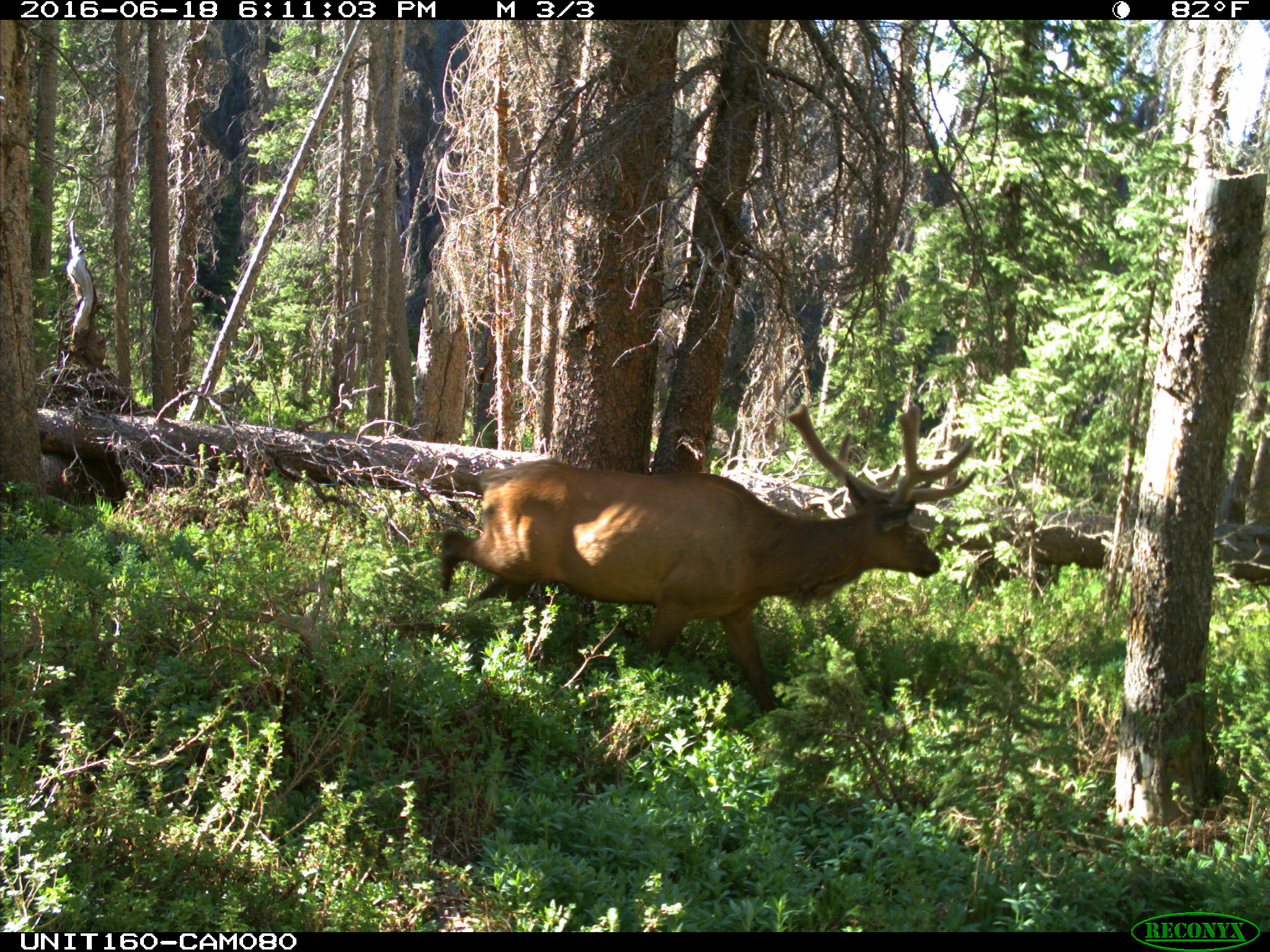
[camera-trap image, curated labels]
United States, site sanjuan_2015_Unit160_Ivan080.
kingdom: Animalia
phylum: Chordata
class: Mammalia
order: Artiodactyla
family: Cervidae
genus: Cervus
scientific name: Cervus elaphus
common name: red deer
Cervus elaphus (red deer).